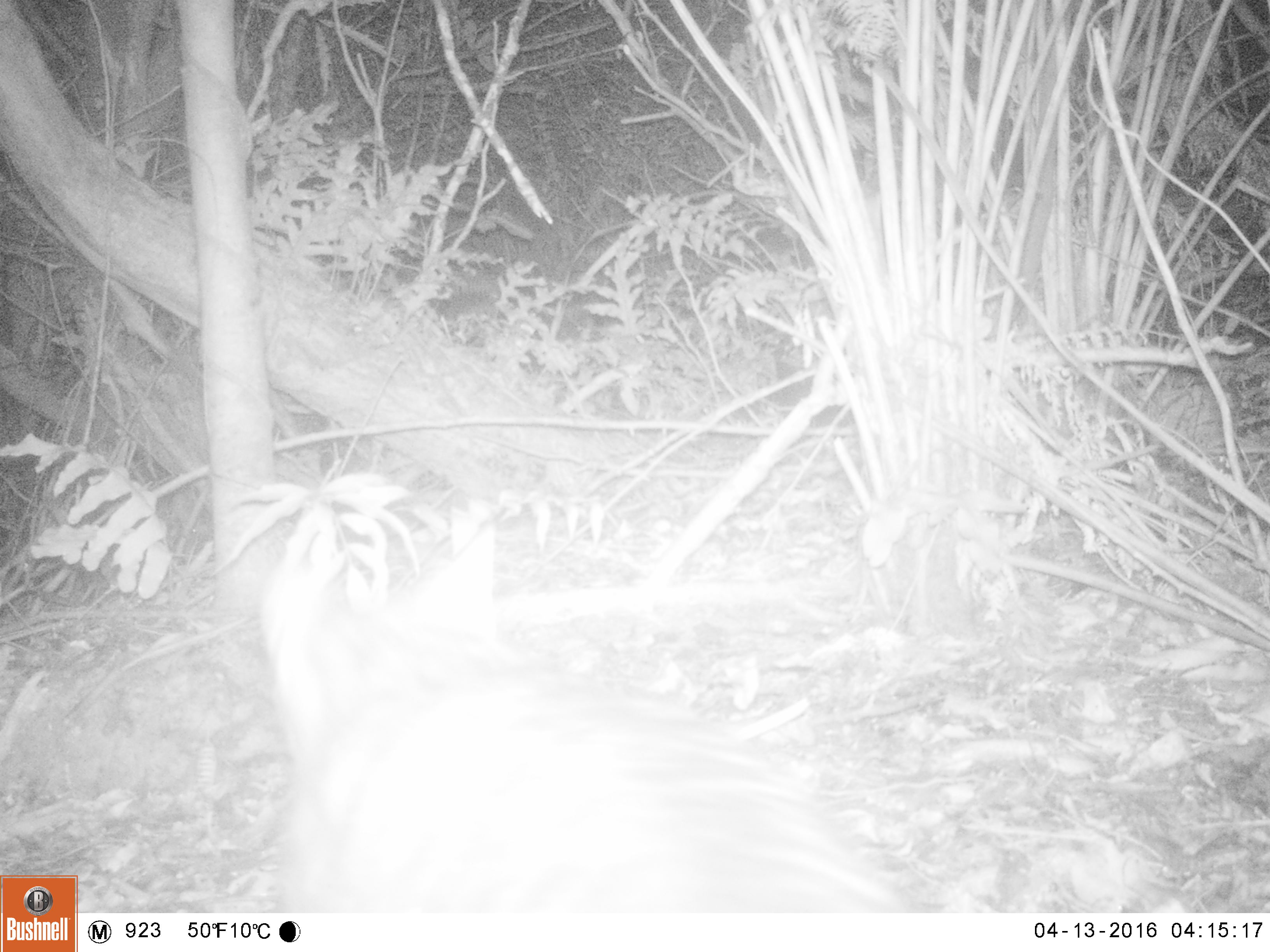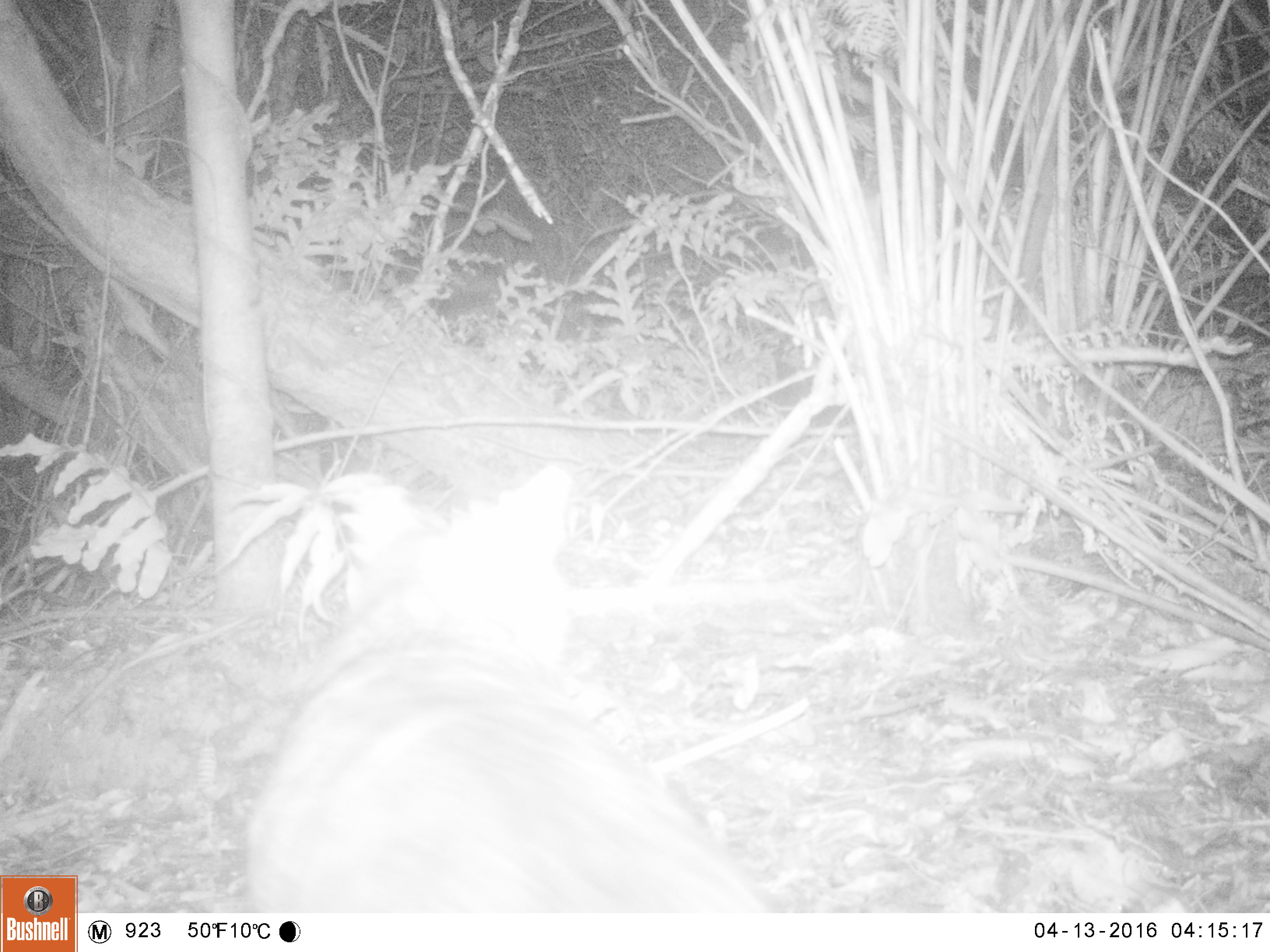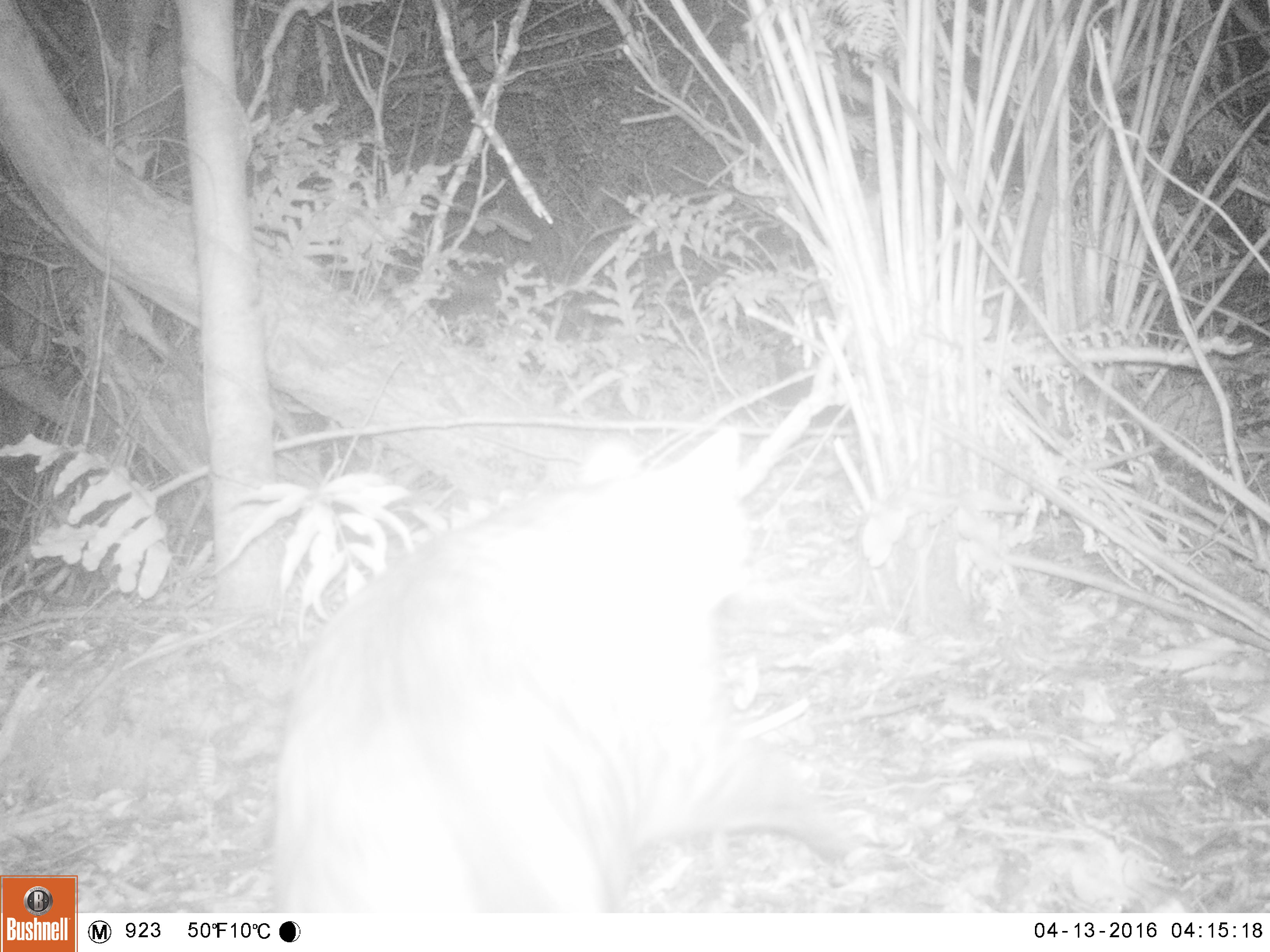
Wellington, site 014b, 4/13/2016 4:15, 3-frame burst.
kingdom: Animalia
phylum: Chordata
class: Mammalia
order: Carnivora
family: Felidae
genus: Felis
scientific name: Felis catus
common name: cat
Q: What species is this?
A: Cat (Felis catus).